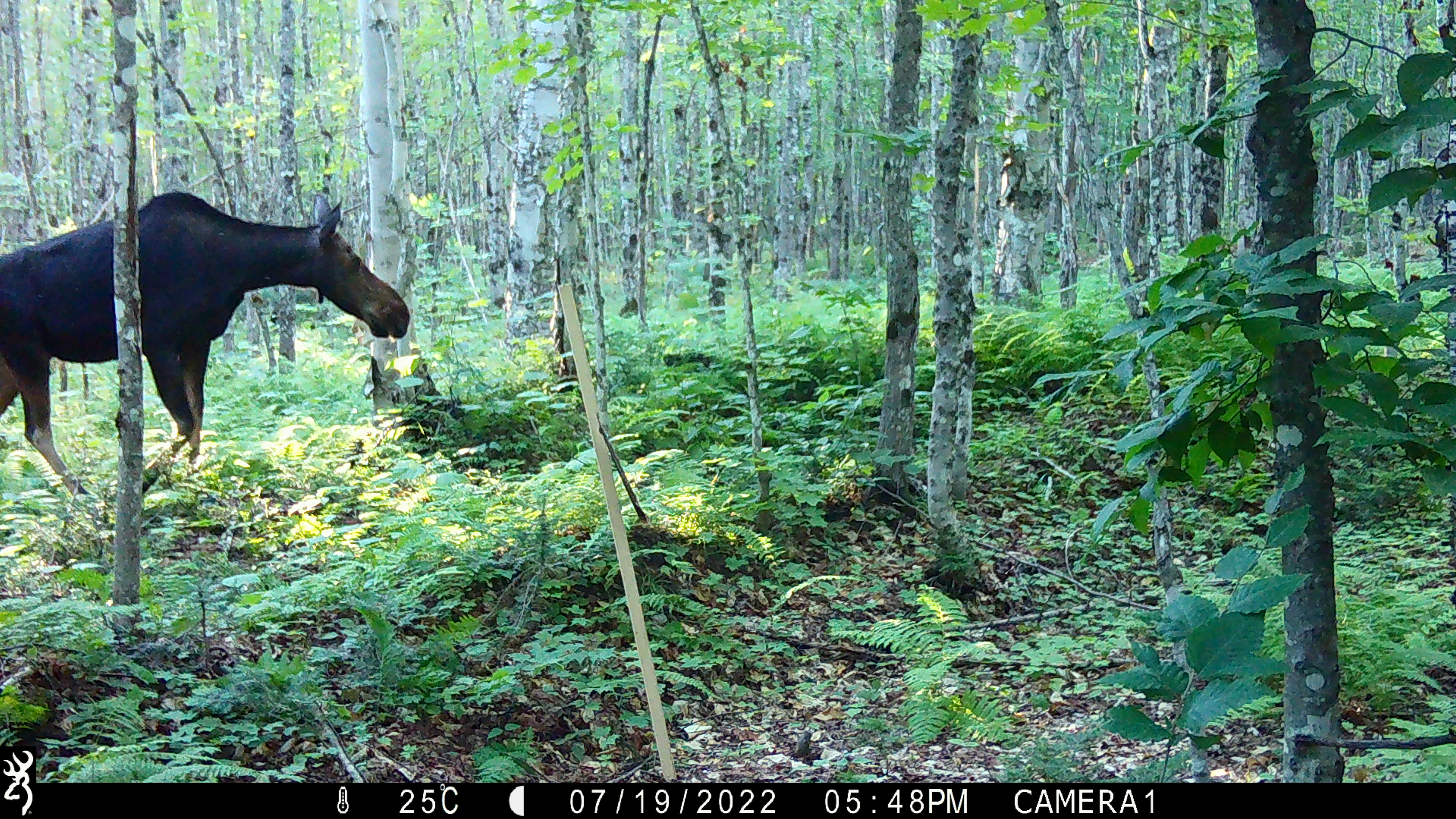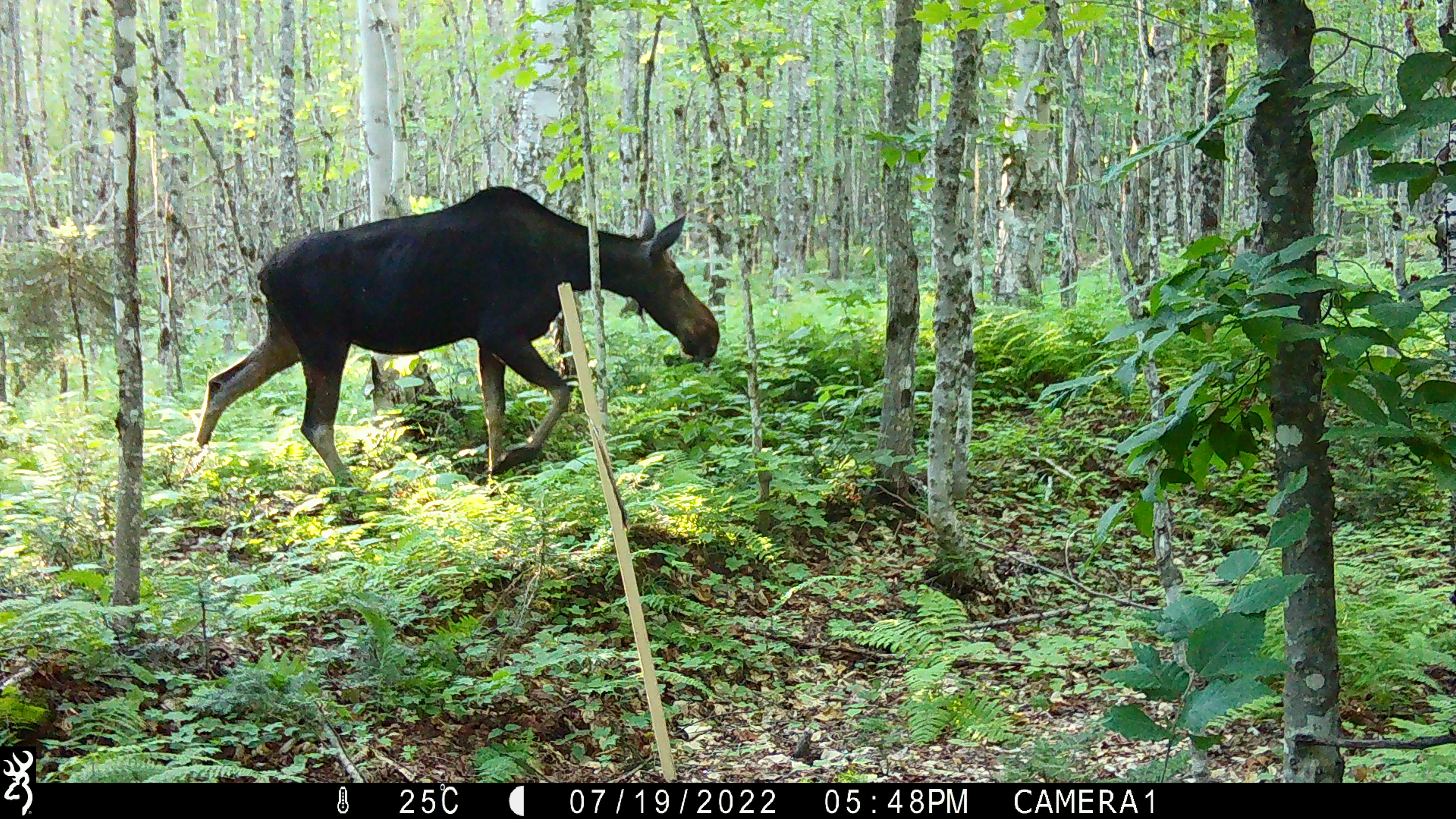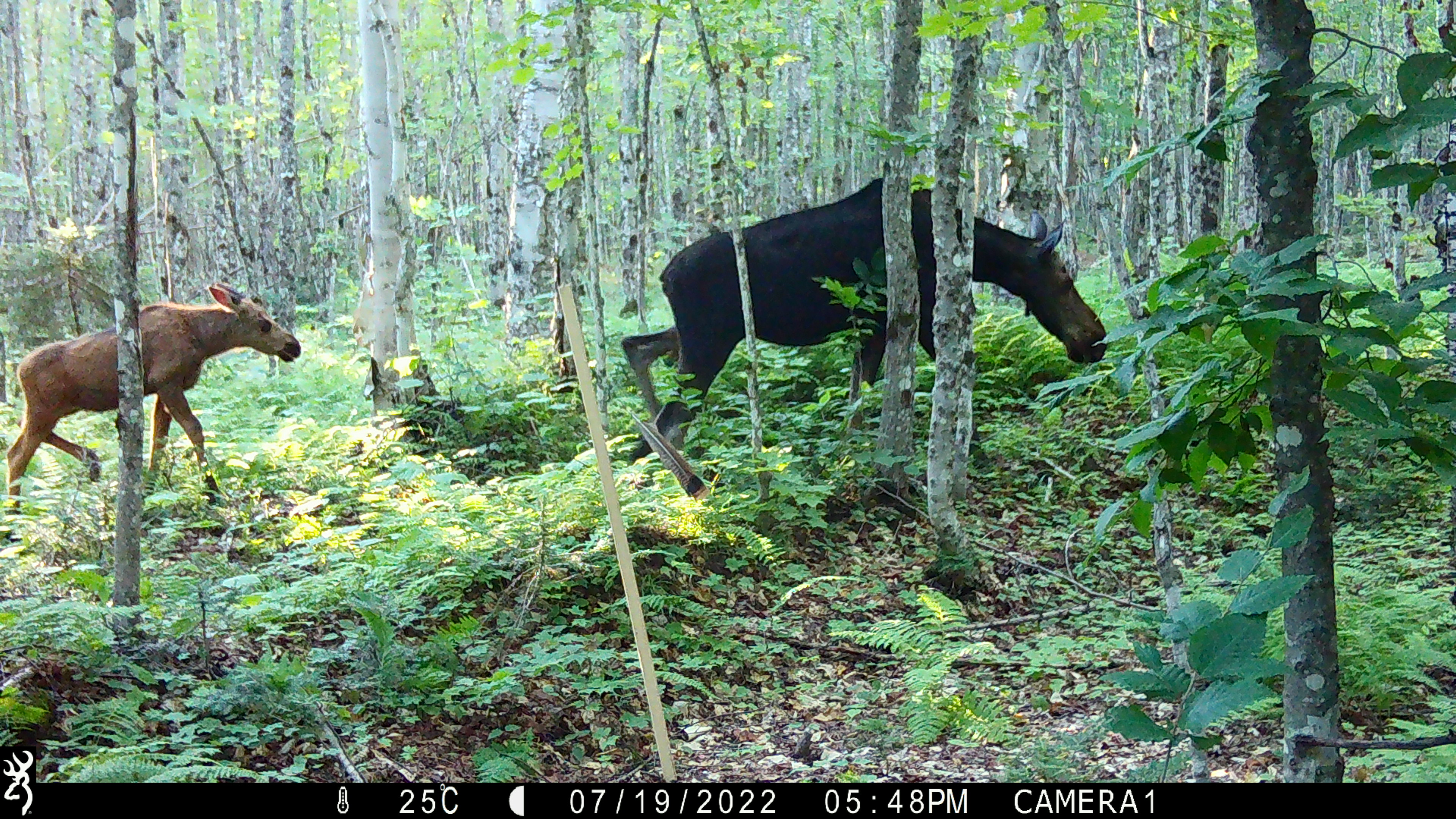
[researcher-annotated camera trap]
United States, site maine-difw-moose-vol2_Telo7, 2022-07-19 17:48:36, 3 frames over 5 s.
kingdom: Animalia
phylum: Chordata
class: Mammalia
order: Artiodactyla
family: Cervidae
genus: Alces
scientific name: Alces alces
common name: moose